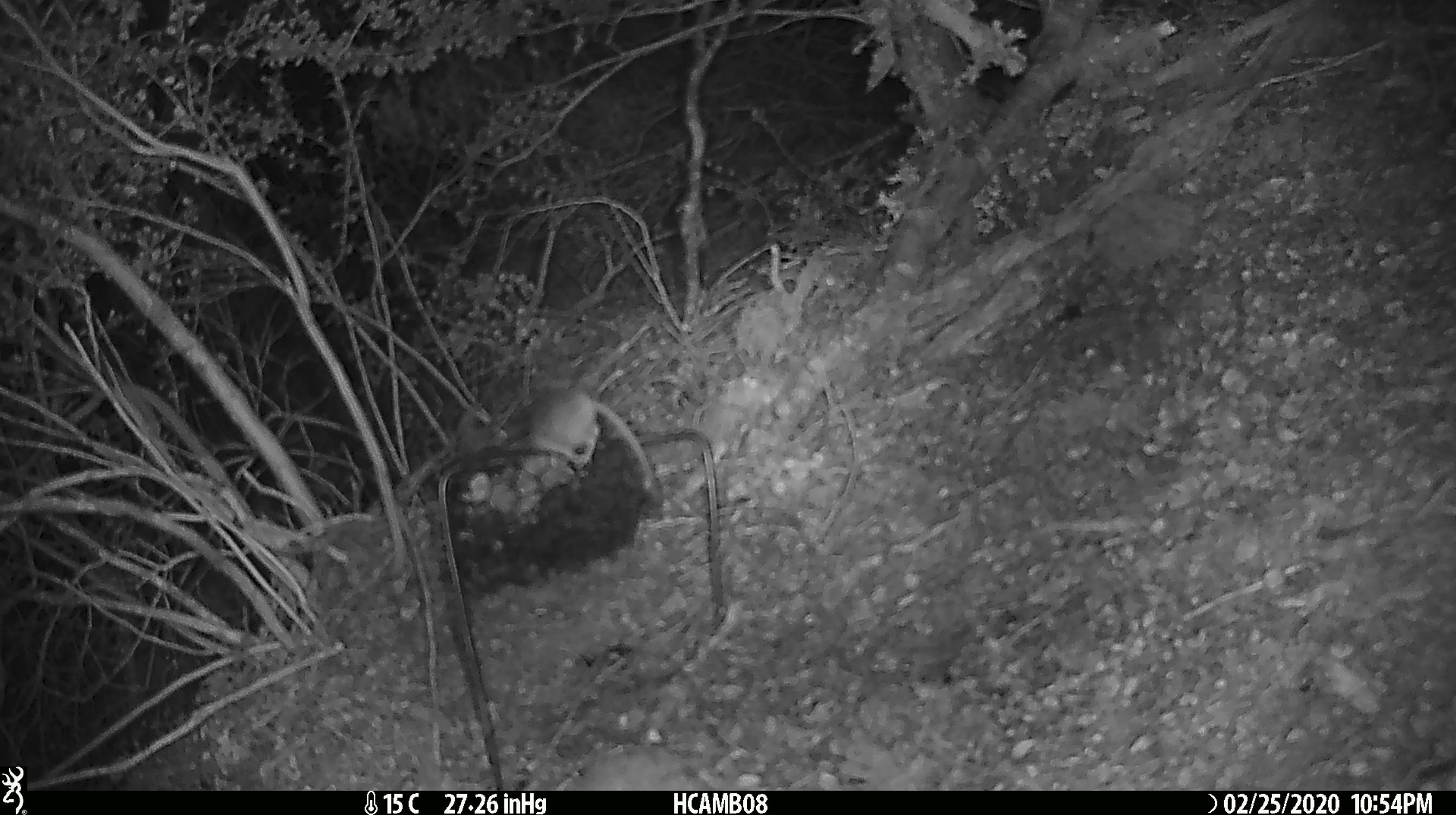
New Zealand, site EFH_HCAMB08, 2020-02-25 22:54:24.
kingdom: Animalia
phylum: Chordata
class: Mammalia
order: Rodentia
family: Muridae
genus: Mus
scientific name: Mus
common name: mouse